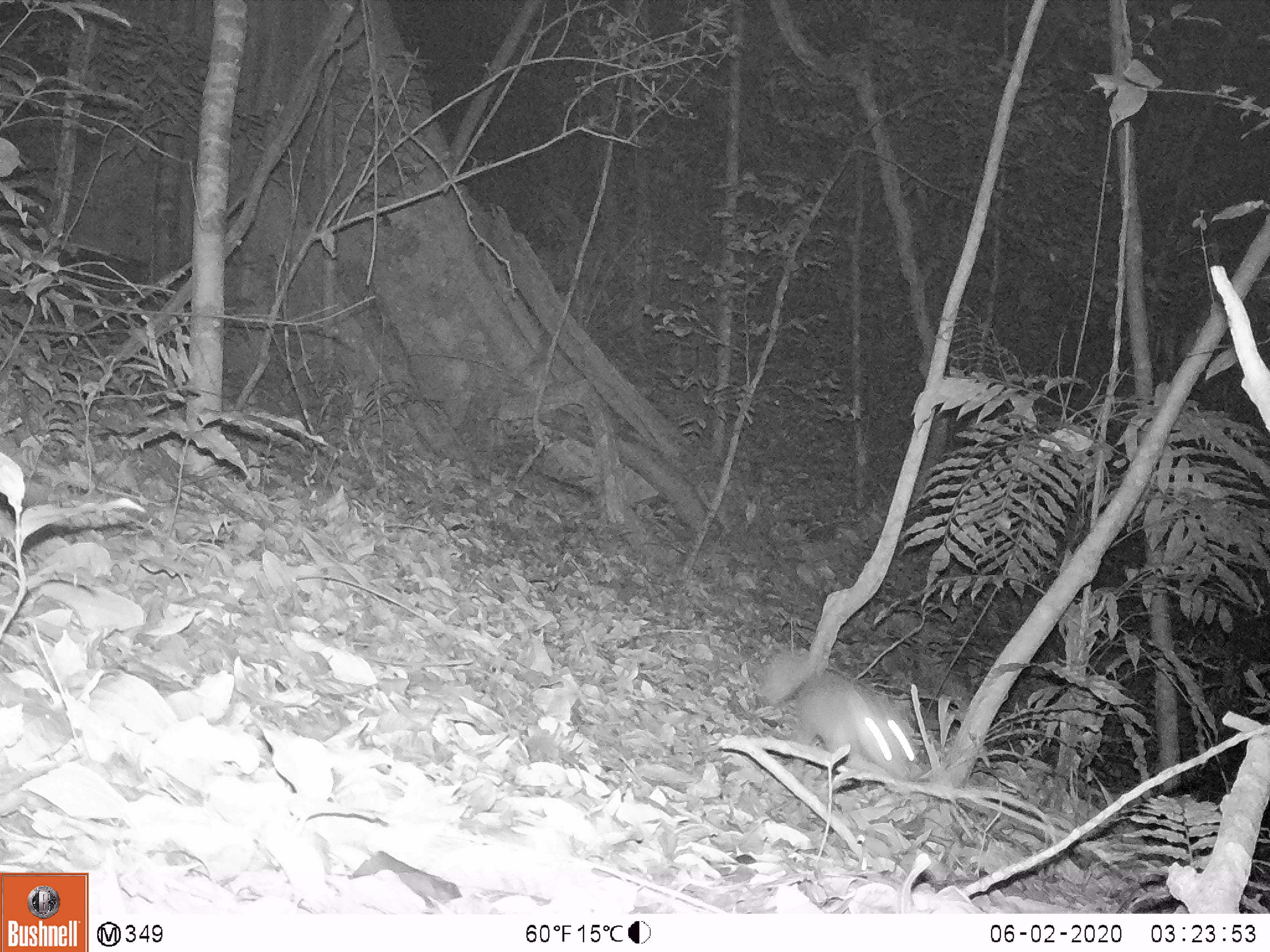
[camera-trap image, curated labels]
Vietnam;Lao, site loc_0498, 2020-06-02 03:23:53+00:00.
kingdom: Animalia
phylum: Chordata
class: Mammalia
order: Carnivora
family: Mustelidae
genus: Melogale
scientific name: Melogale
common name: ferret badger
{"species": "ferret badger (Melogale)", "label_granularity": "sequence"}